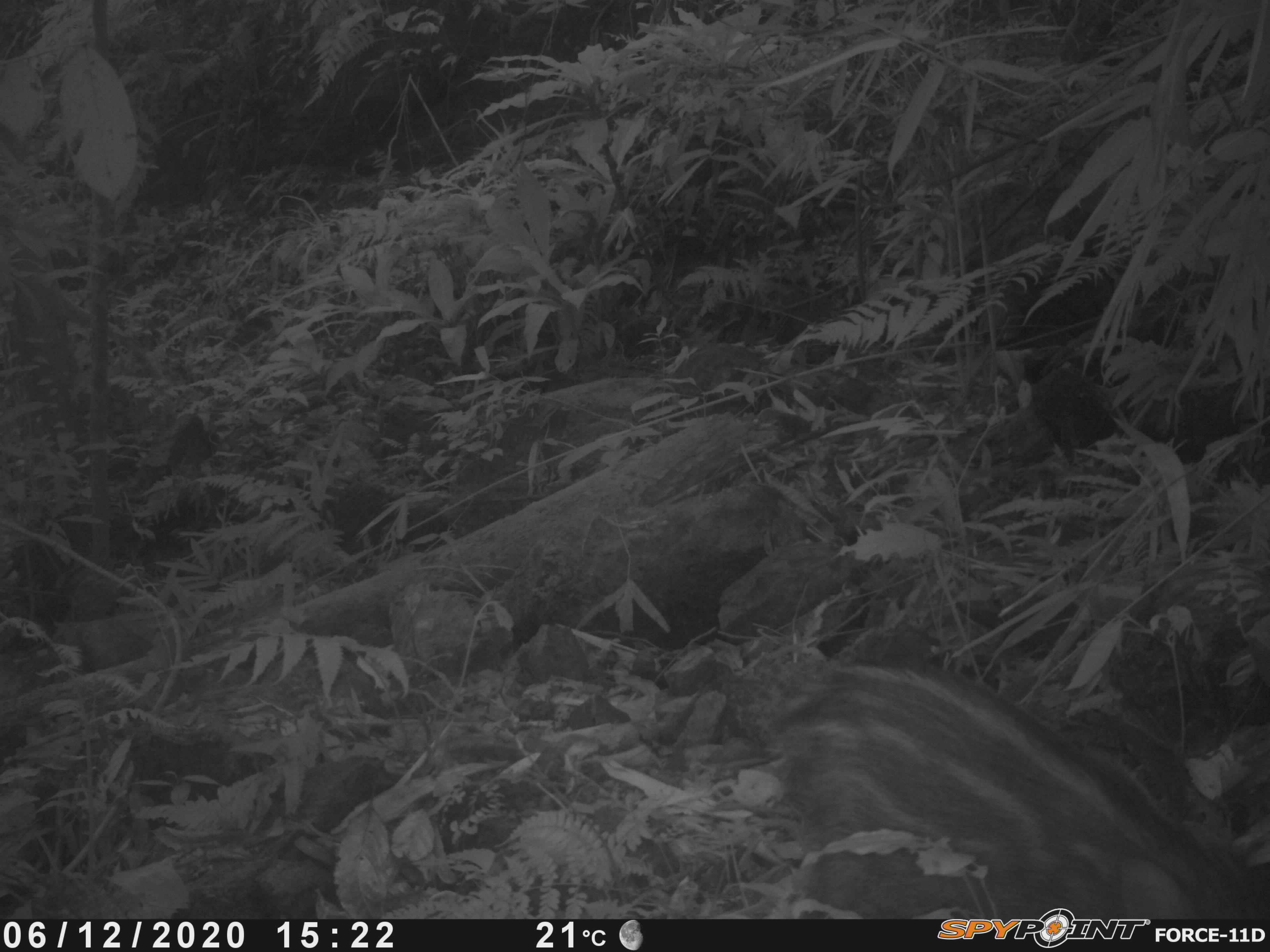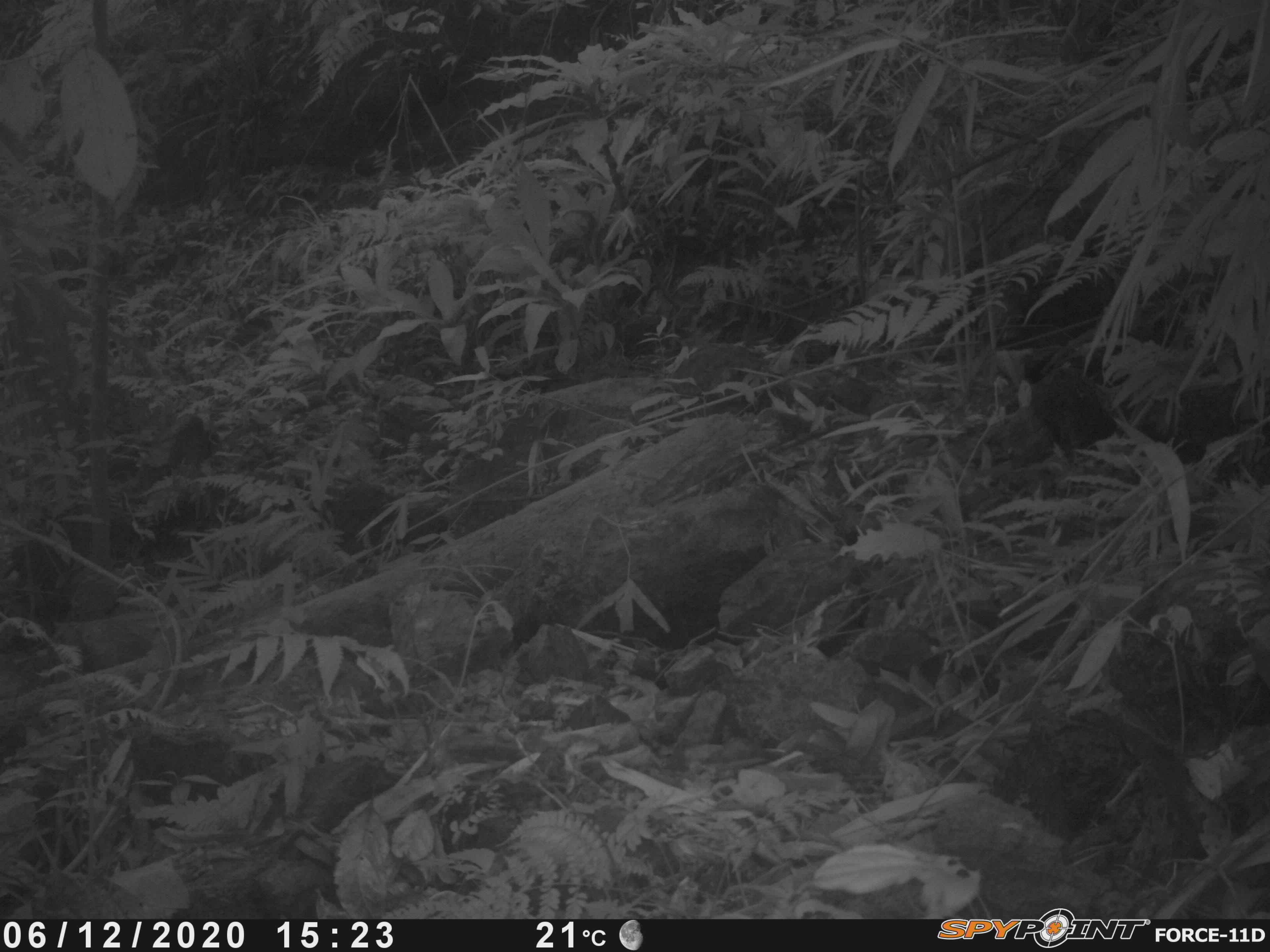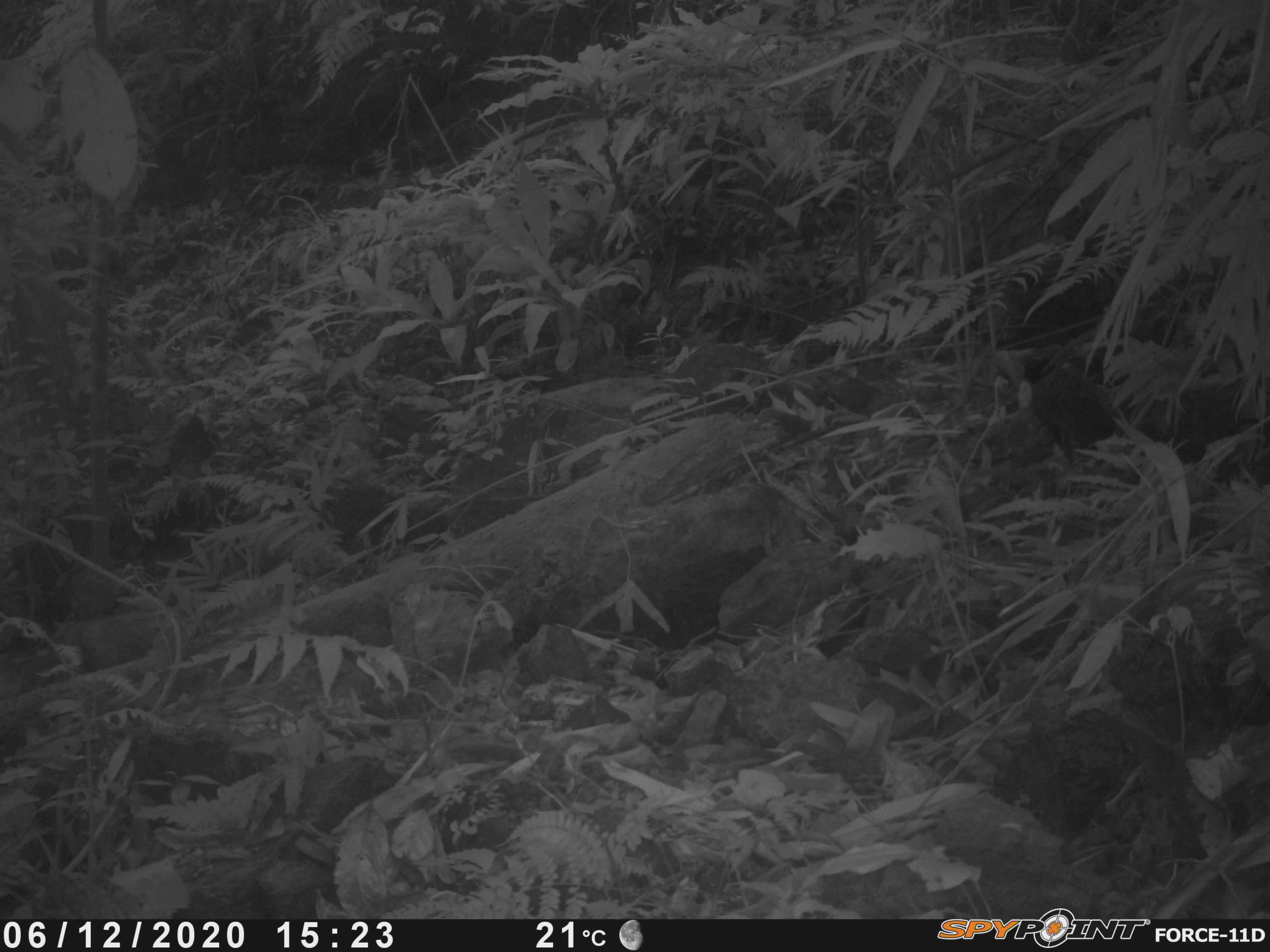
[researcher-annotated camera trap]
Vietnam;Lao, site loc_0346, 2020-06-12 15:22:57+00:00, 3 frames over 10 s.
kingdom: Animalia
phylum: Chordata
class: Mammalia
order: Artiodactyla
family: Suidae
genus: Sus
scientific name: Sus scrofa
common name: eurasian wild pig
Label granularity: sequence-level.